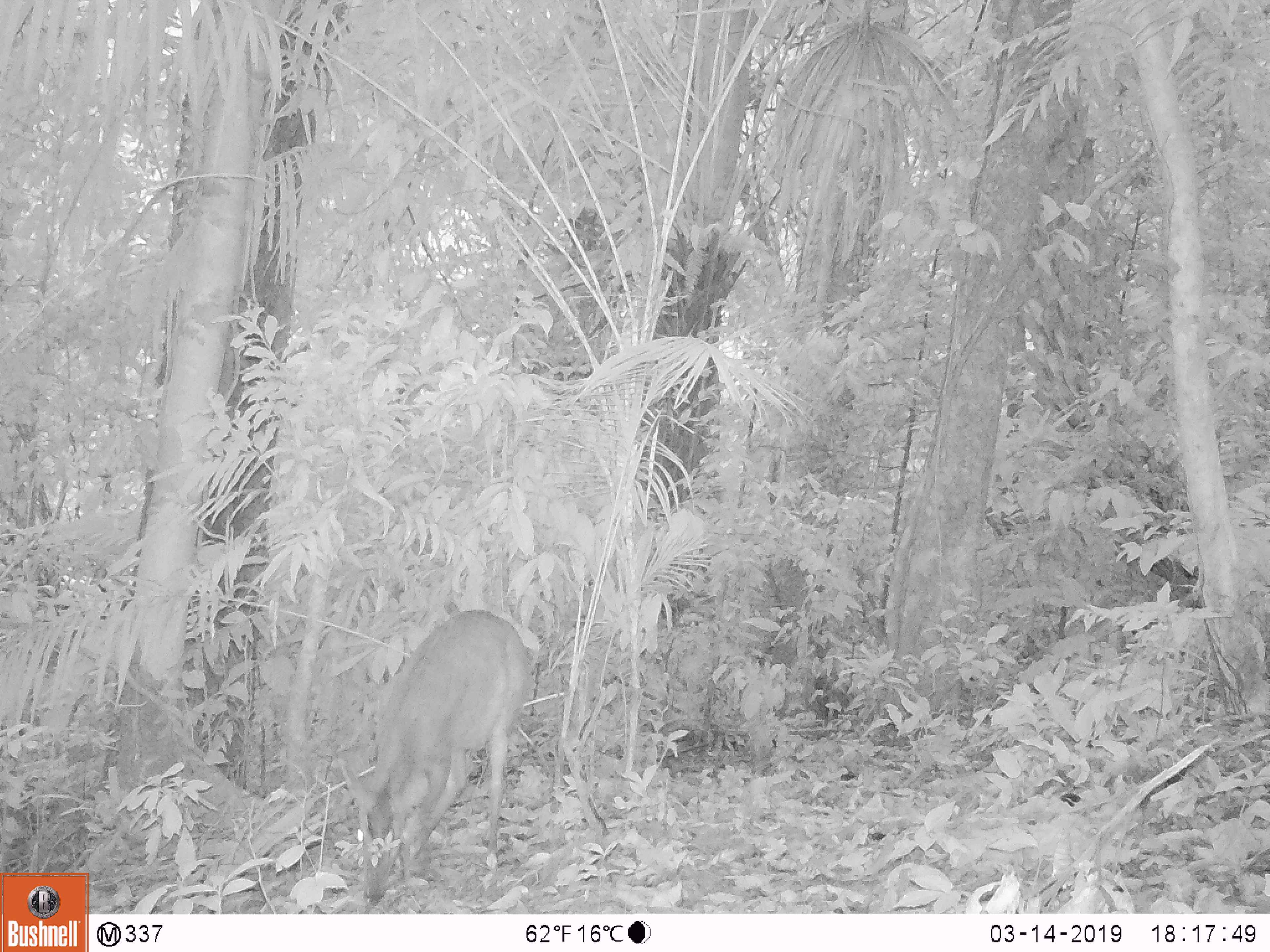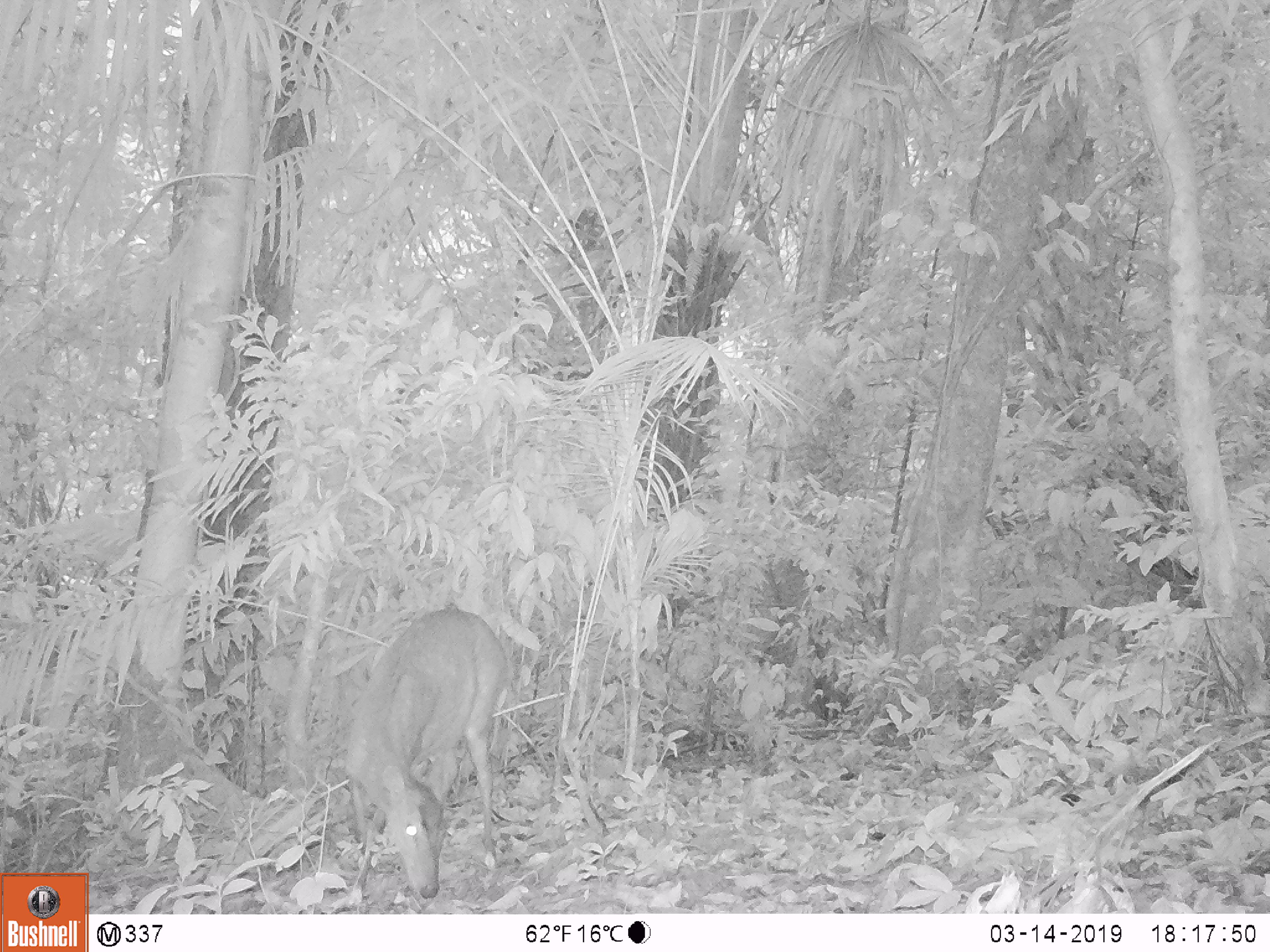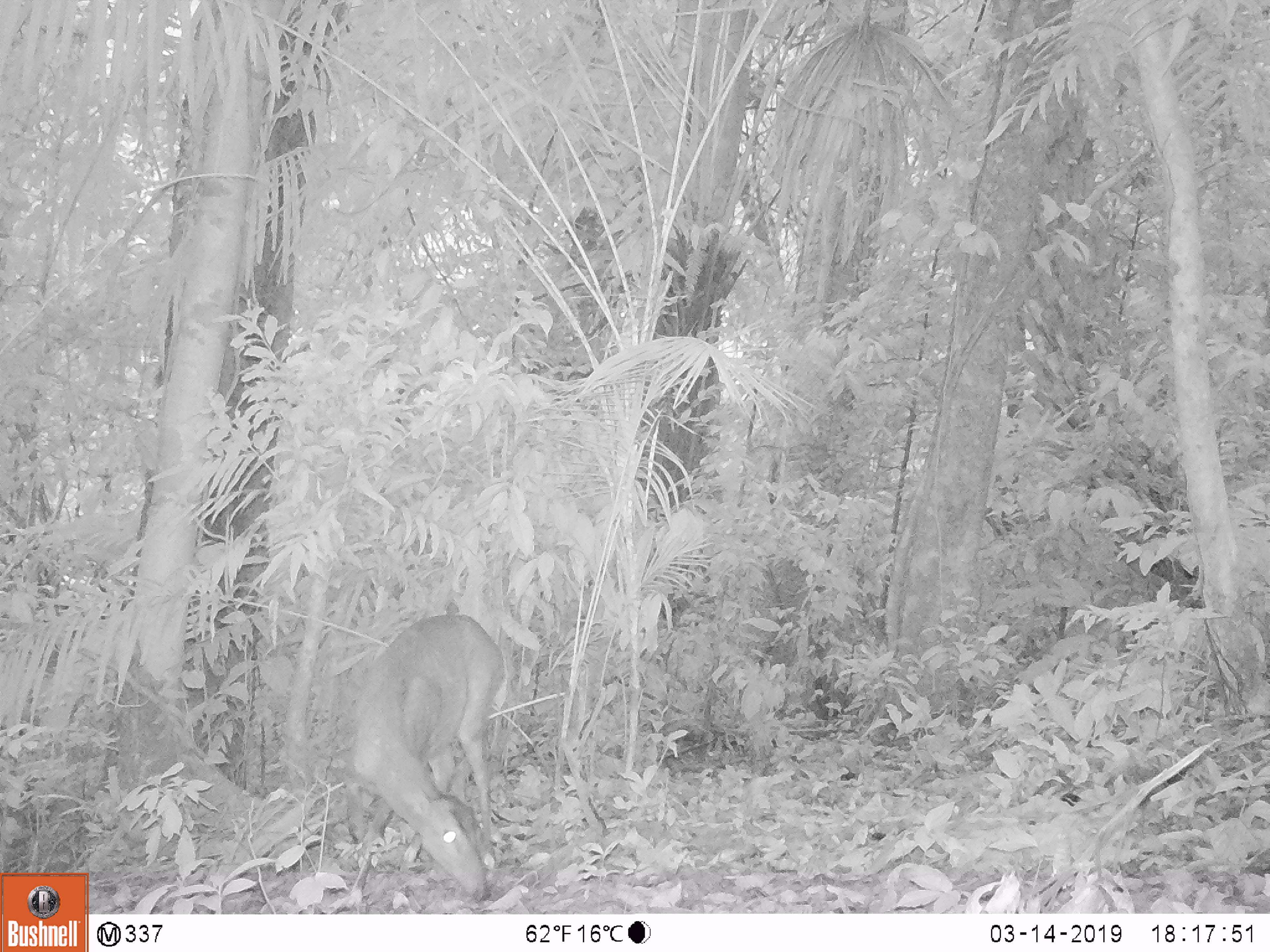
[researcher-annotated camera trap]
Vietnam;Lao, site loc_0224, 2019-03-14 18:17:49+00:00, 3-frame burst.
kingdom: Animalia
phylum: Chordata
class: Mammalia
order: Artiodactyla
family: Cervidae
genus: Muntiacus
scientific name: Muntiacus vuquangensis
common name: large-antlered muntjac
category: large antlered muntjac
Large antlered muntjac (large-antlered muntjac) (Muntiacus vuquangensis). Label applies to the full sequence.